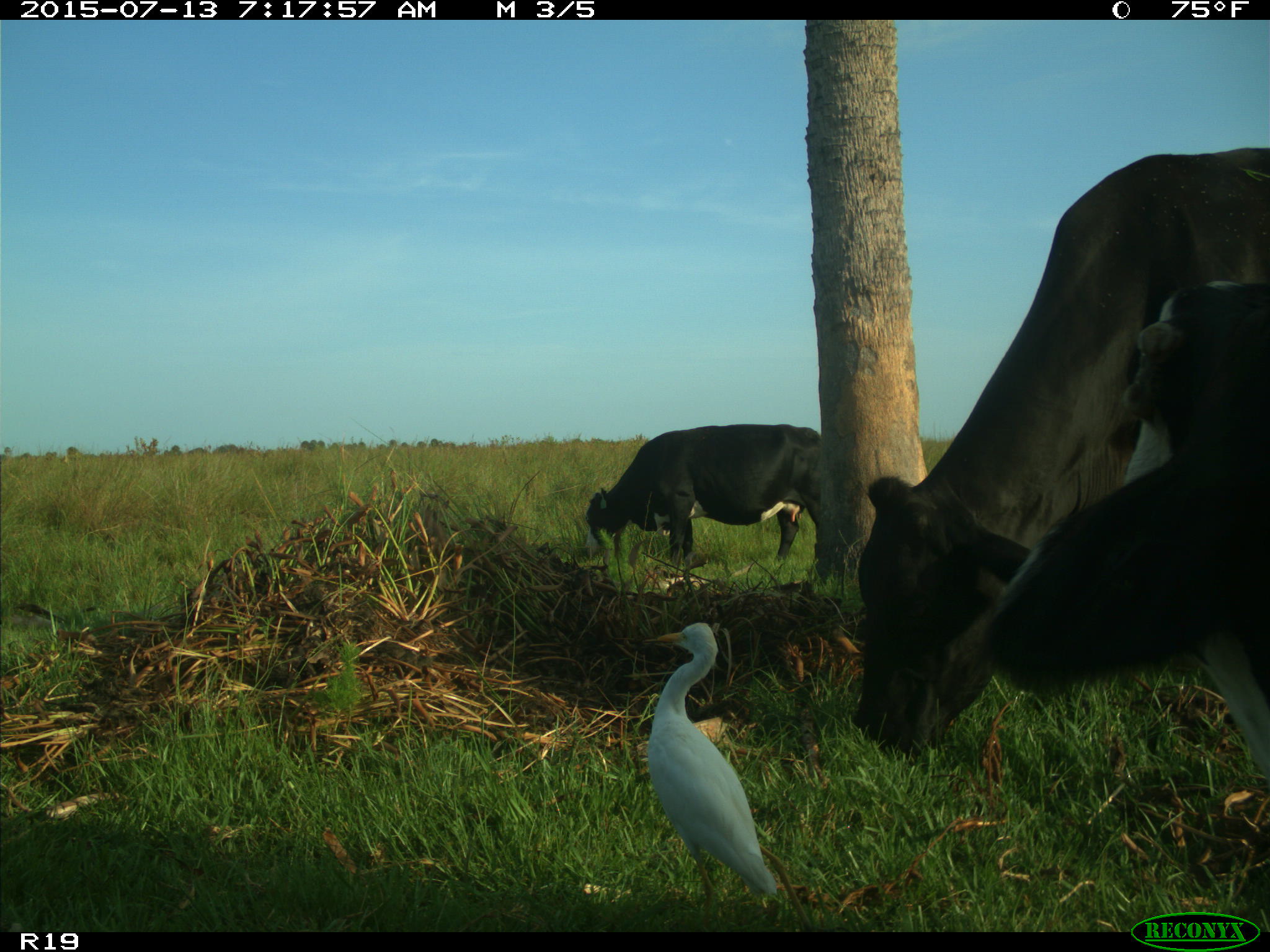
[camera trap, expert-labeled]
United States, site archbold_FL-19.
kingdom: Animalia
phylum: Chordata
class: Mammalia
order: Artiodactyla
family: Bovidae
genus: Bos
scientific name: Bos taurus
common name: domestic cow